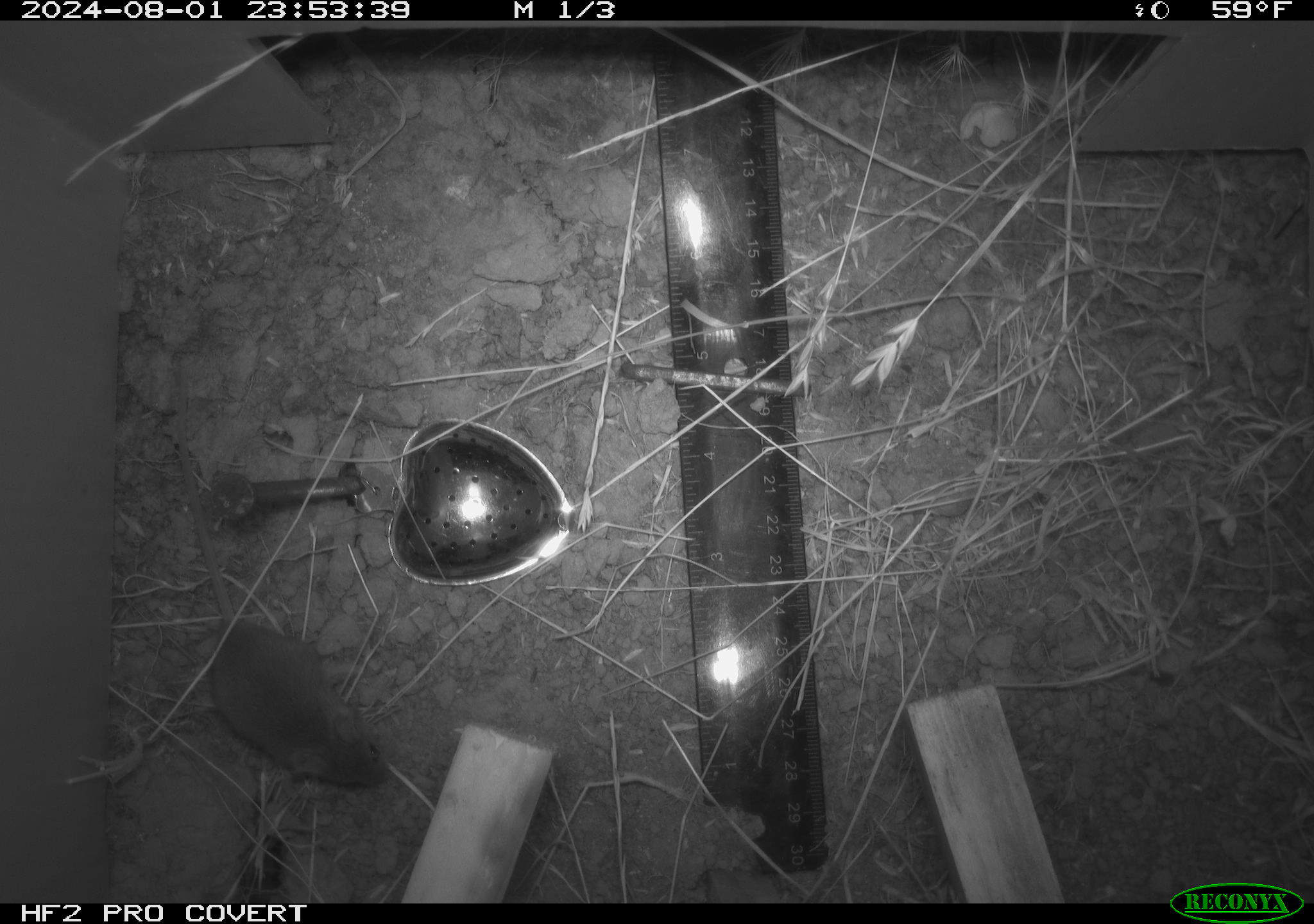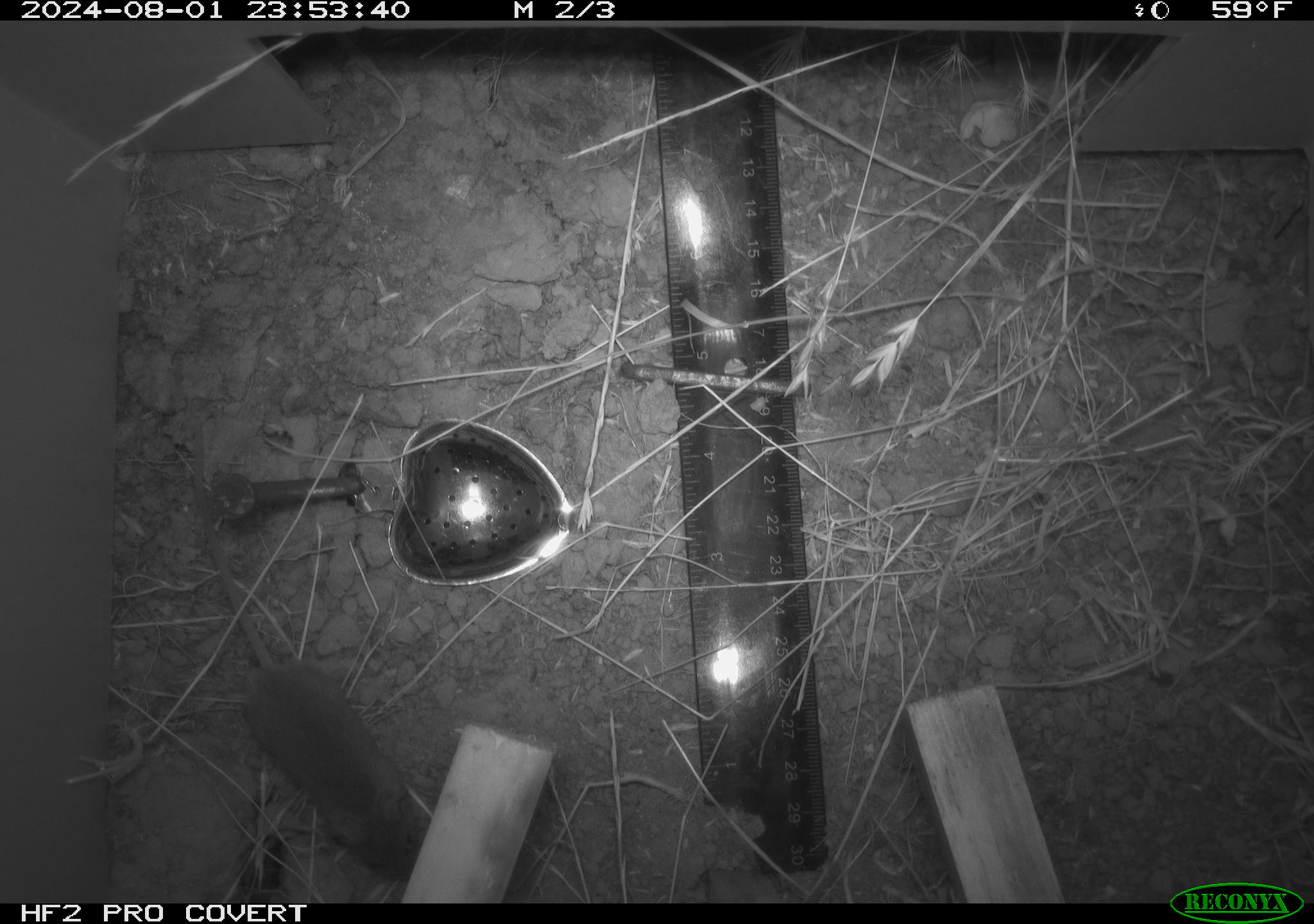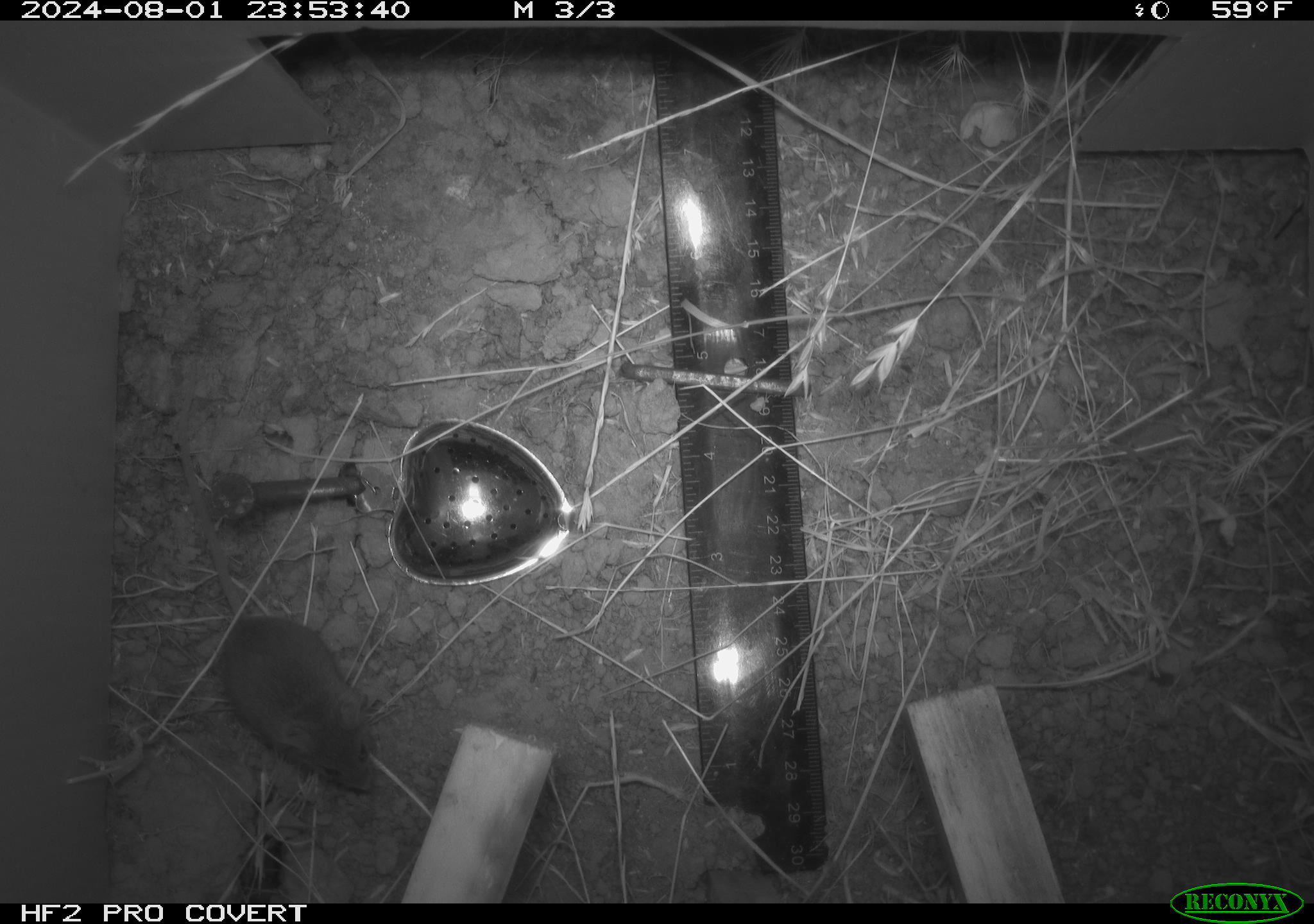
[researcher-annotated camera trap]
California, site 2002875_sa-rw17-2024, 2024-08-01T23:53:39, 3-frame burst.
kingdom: Animalia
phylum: Chordata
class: Mammalia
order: Rodentia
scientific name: Rodentia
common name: mouse species